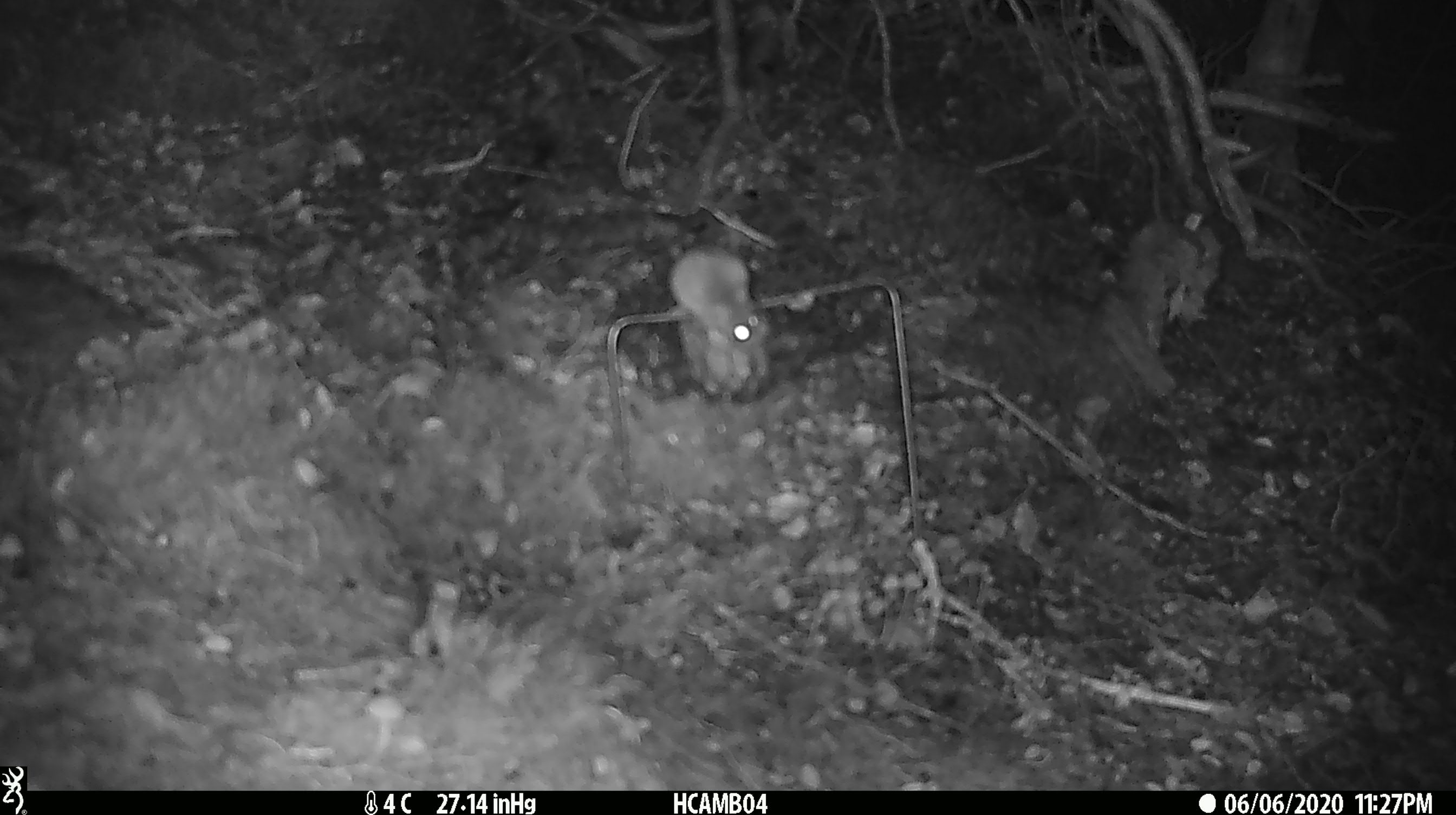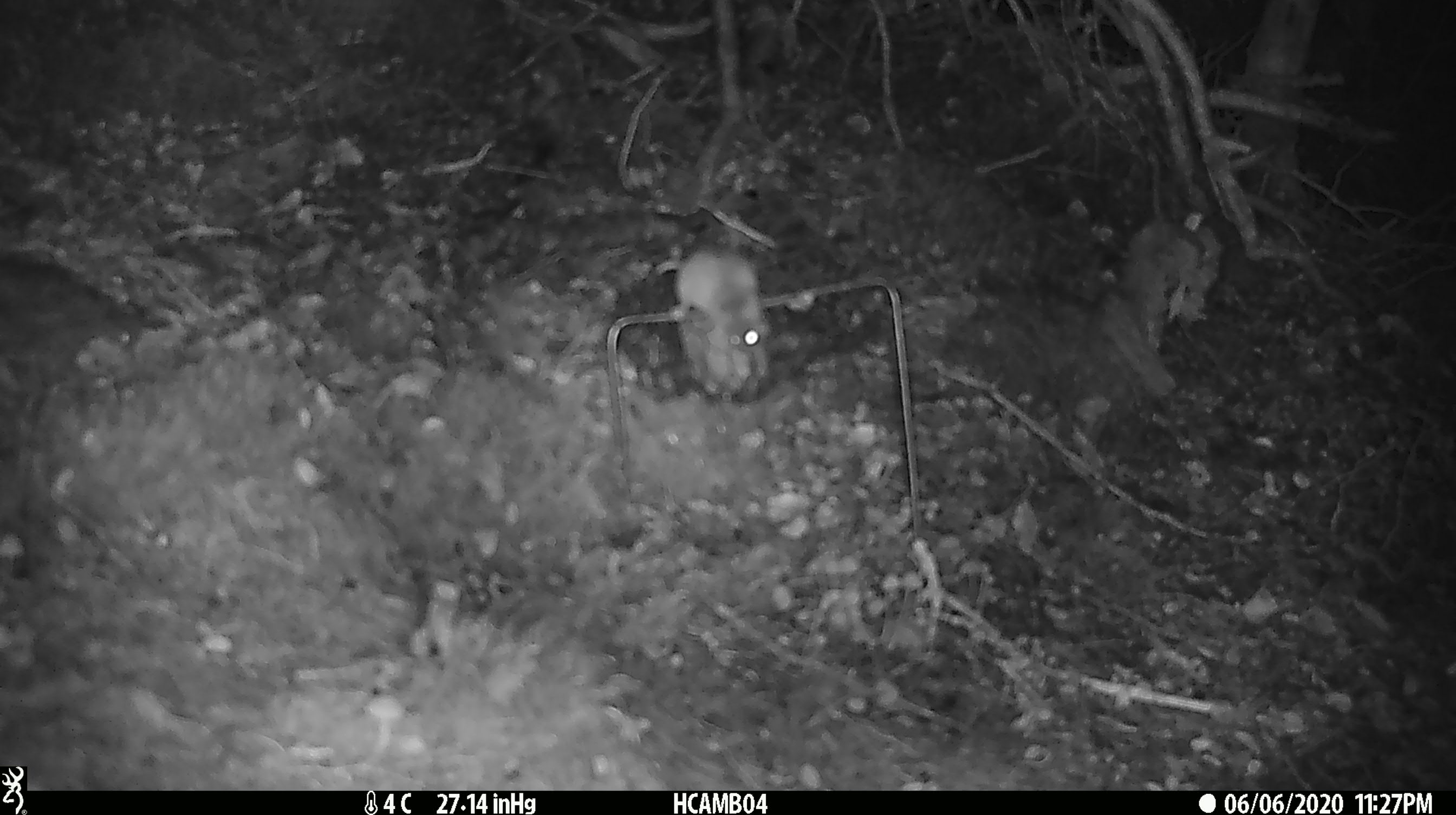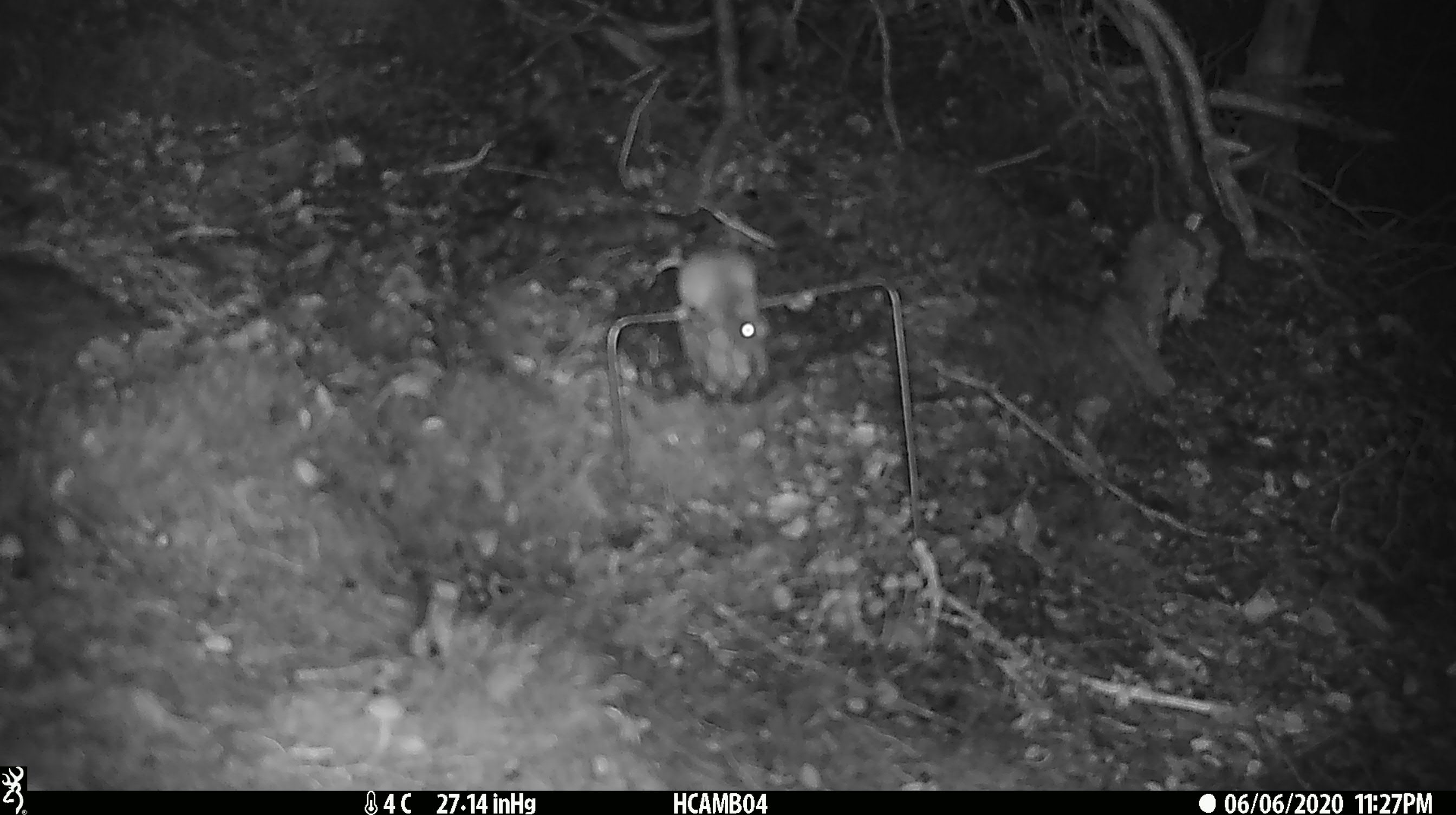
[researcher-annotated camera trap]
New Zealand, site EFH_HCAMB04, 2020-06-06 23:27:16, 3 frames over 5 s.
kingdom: Animalia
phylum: Chordata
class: Mammalia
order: Rodentia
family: Muridae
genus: Mus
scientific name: Mus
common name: mouse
Mouse (Mus).